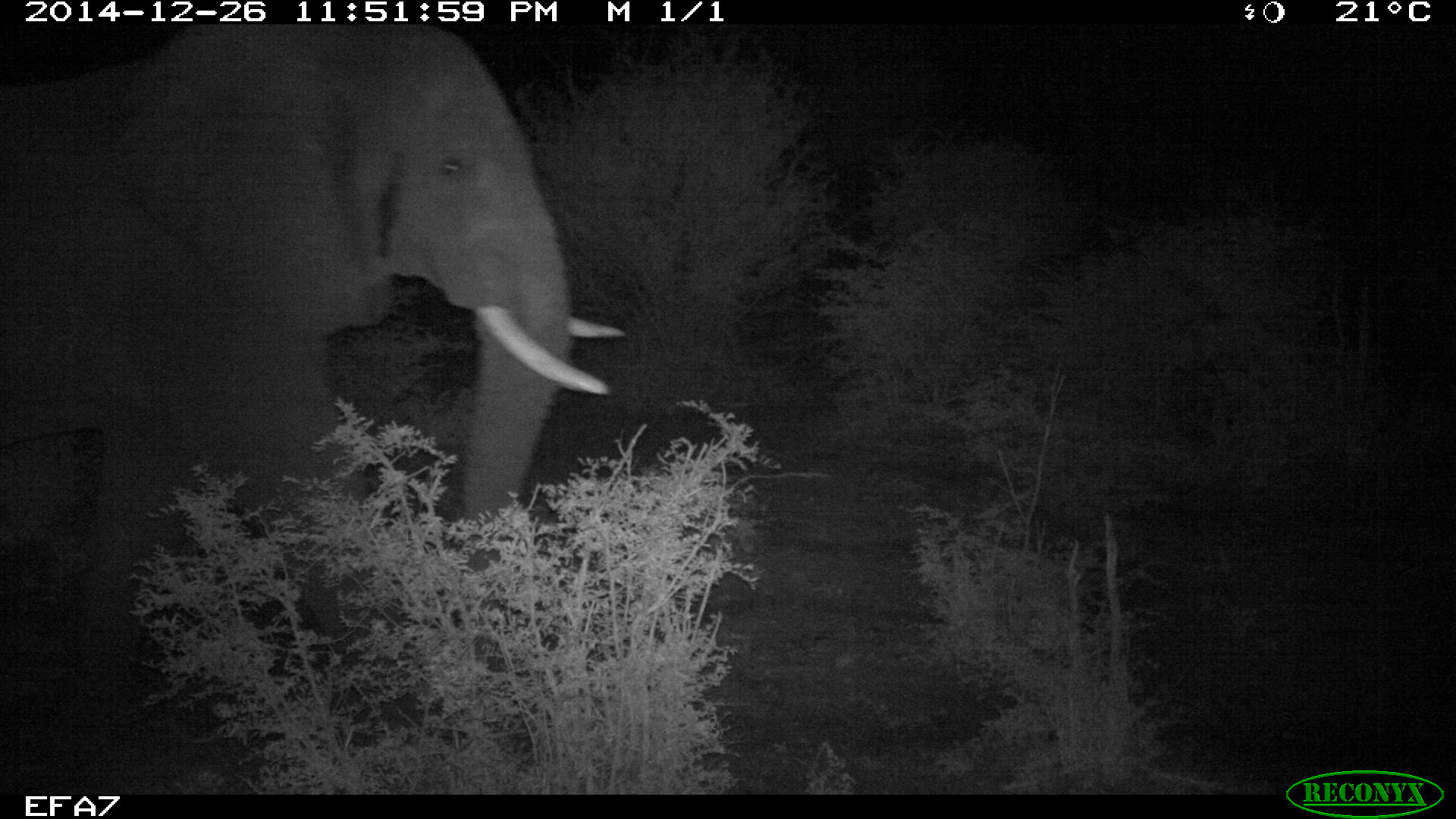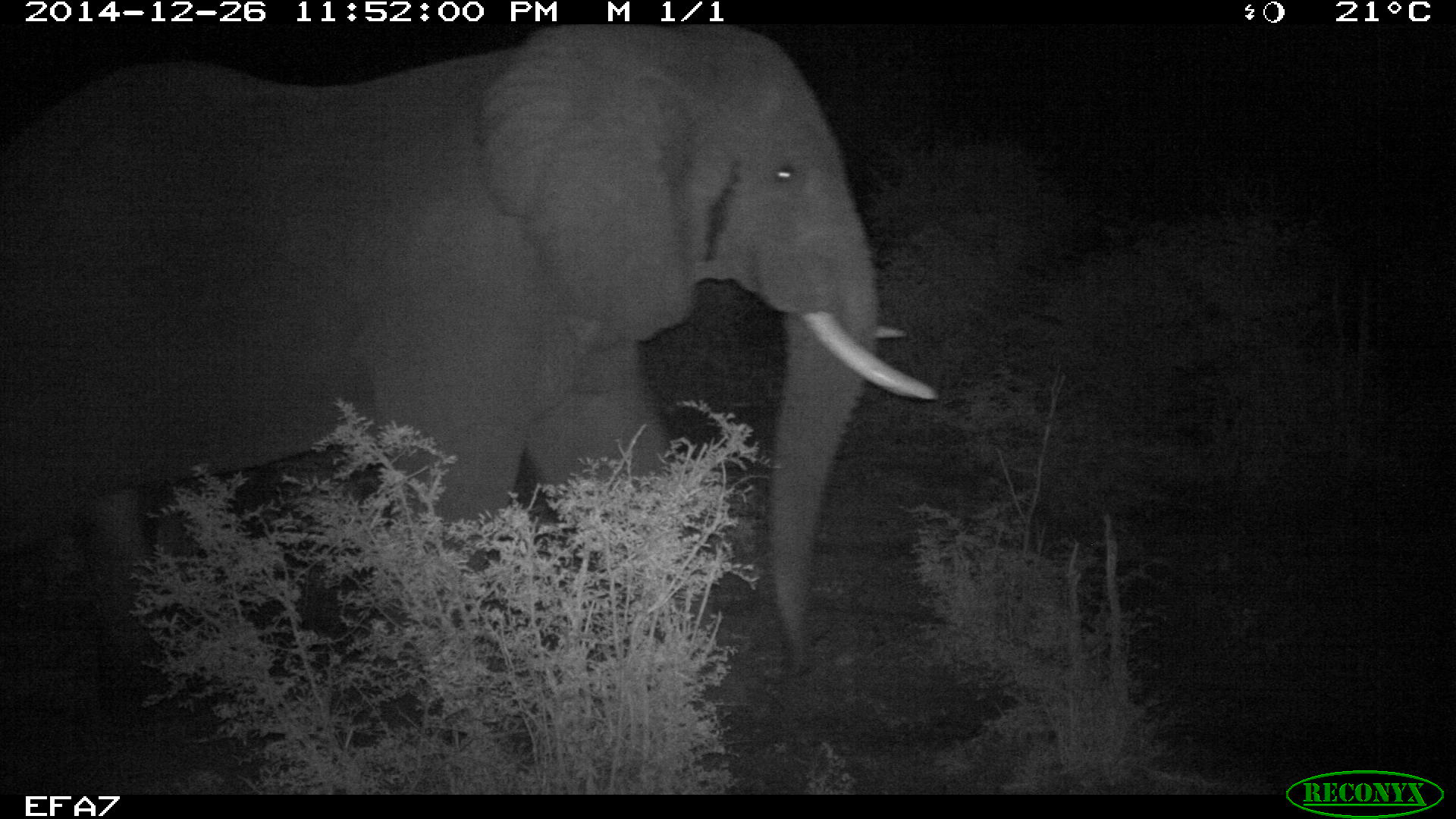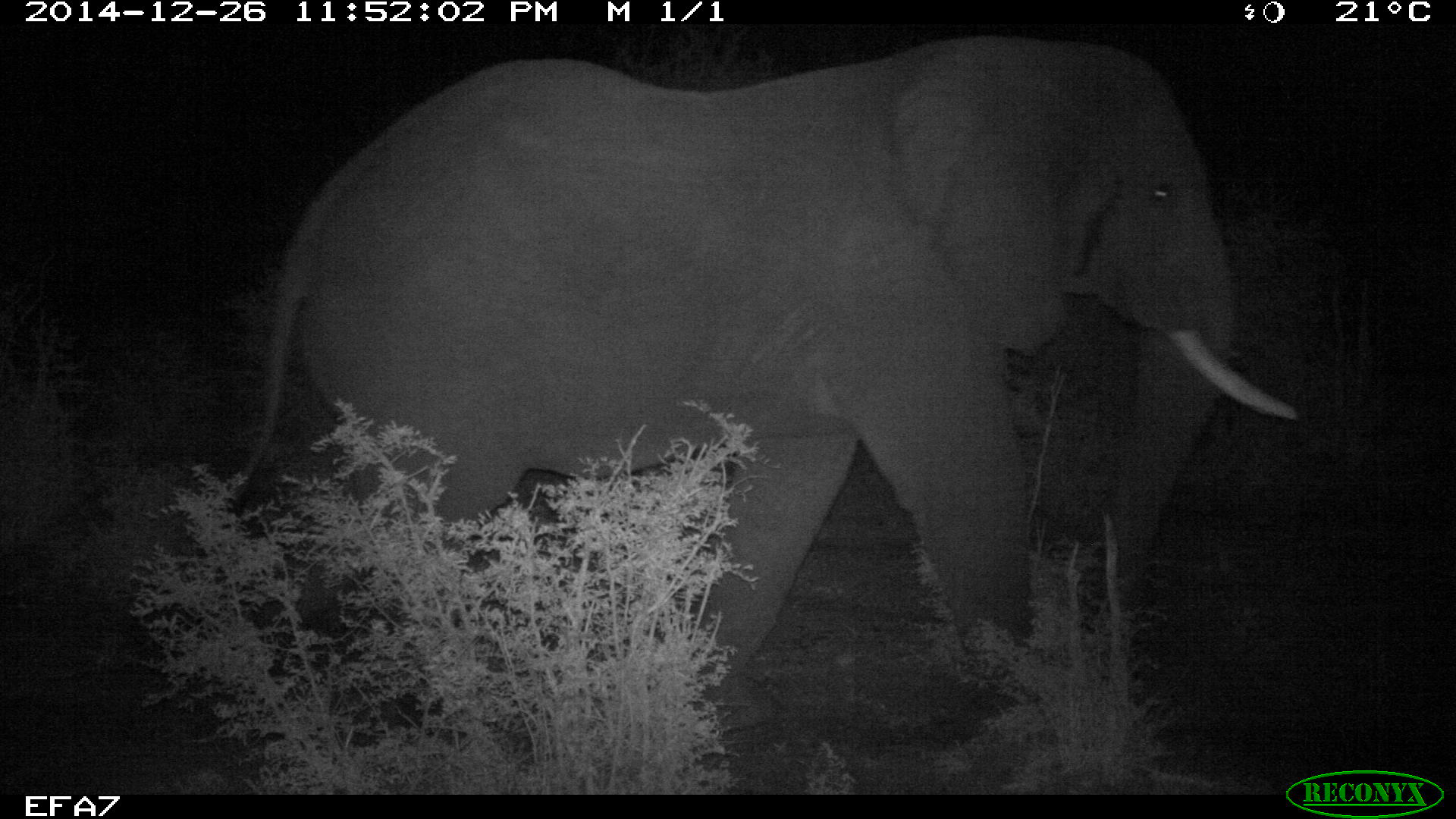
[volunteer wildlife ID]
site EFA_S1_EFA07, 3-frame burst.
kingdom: Animalia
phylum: Chordata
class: Mammalia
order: Proboscidea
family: Elephantidae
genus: Loxodonta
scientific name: Loxodonta africana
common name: african bush elephant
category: elephant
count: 1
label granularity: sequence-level